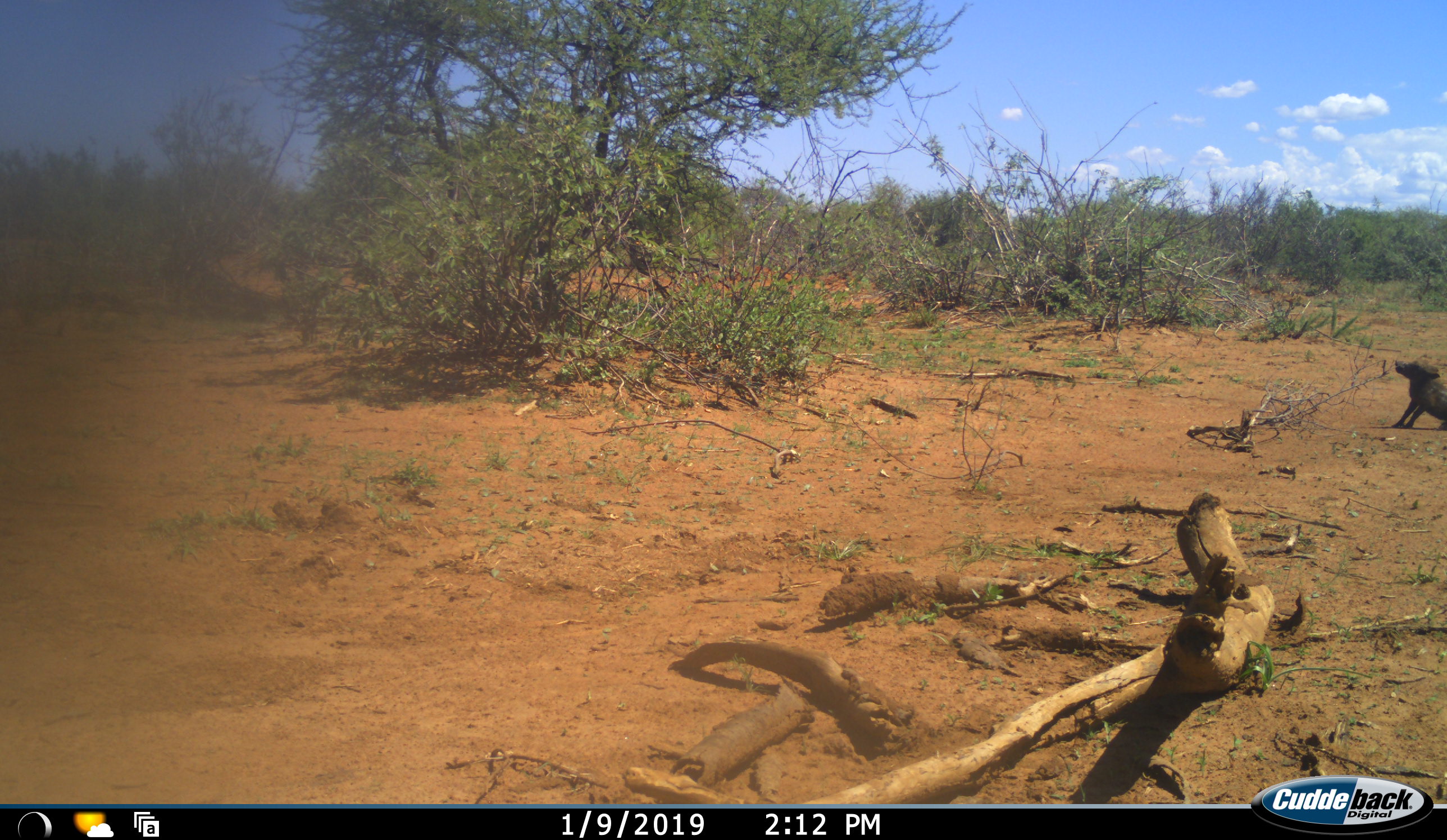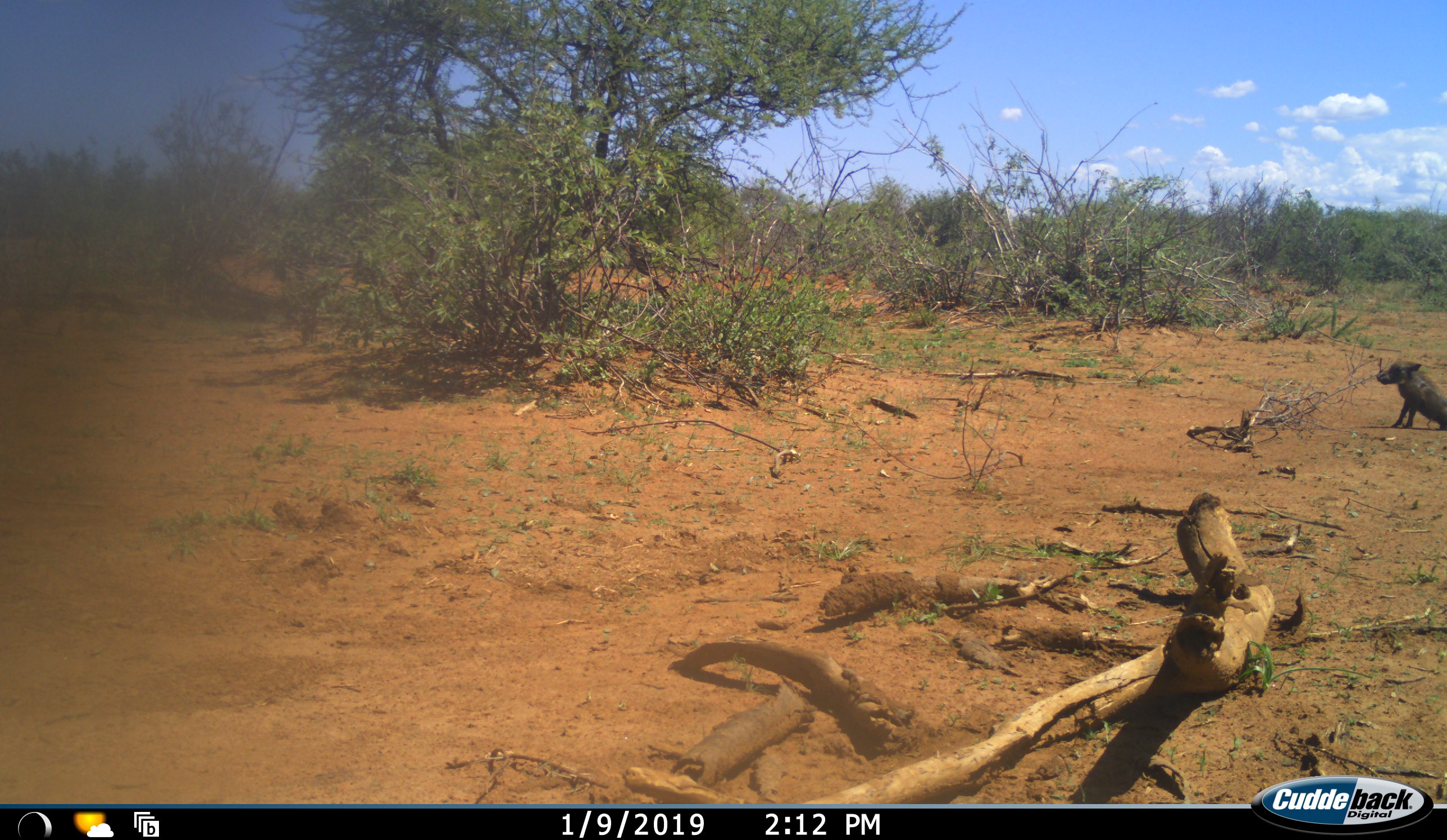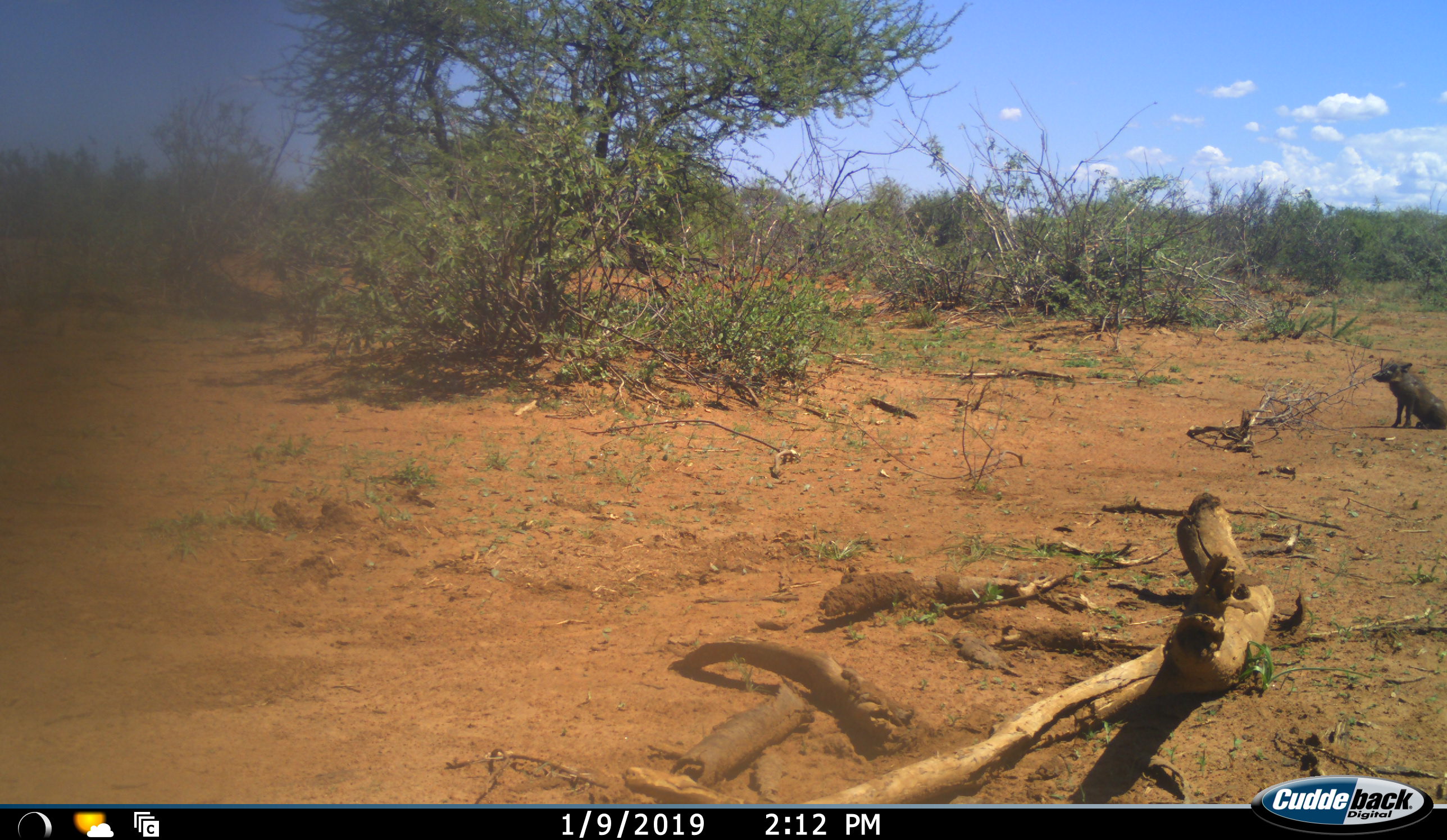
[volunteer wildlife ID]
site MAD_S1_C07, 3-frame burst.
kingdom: Animalia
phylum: Chordata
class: Mammalia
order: Artiodactyla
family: Suidae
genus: Phacochoerus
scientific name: Phacochoerus africanus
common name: warthog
Warthog (Phacochoerus africanus), count 1. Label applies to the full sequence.